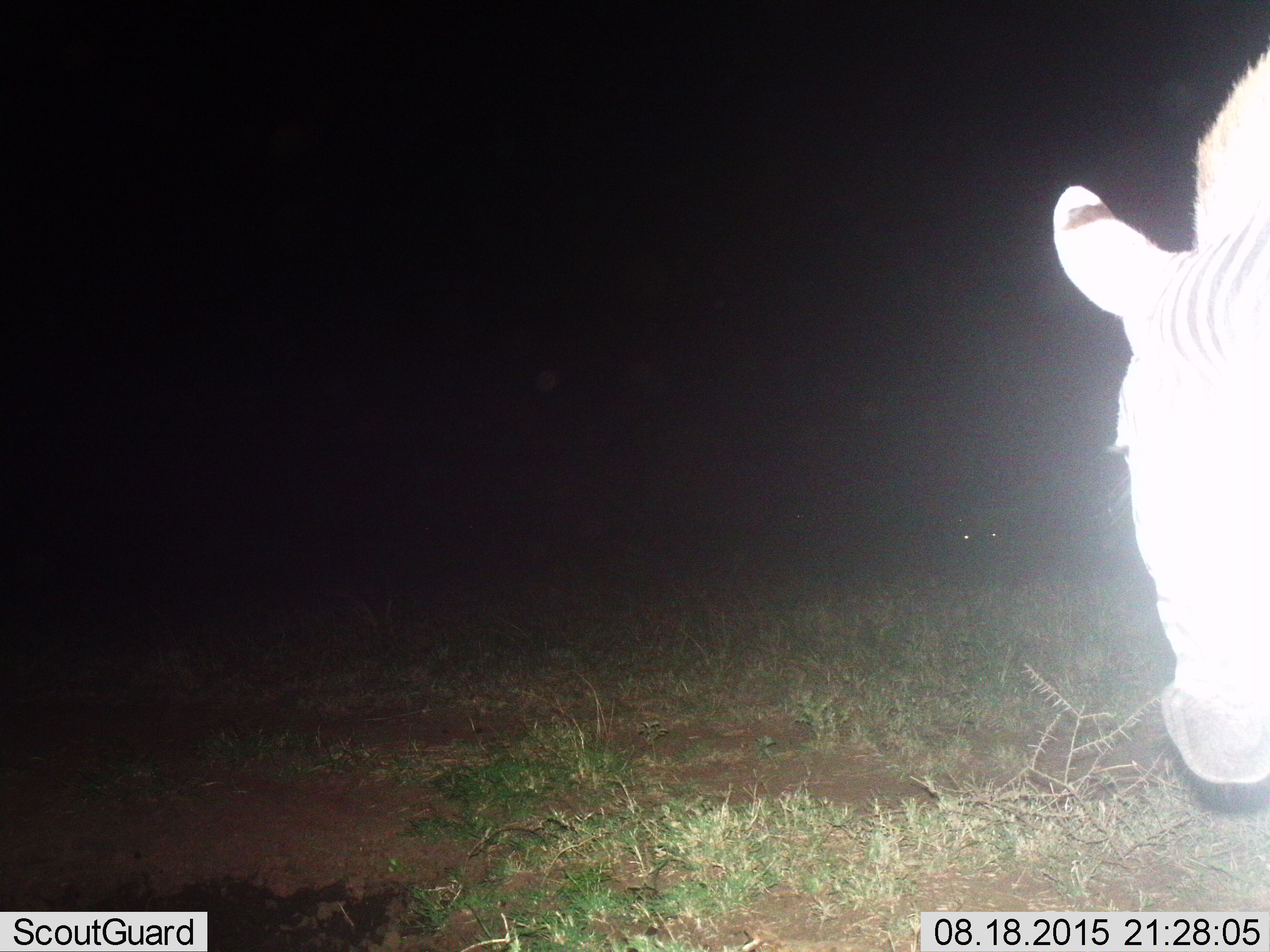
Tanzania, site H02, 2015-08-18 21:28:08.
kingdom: Animalia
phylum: Chordata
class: Mammalia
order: Perissodactyla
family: Equidae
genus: Equus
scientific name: Equus quagga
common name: plains zebra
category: zebra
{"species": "zebra (plains zebra) (Equus quagga)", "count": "1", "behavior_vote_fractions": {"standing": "50%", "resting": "0%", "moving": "40%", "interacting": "0%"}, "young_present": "0%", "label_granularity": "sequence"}